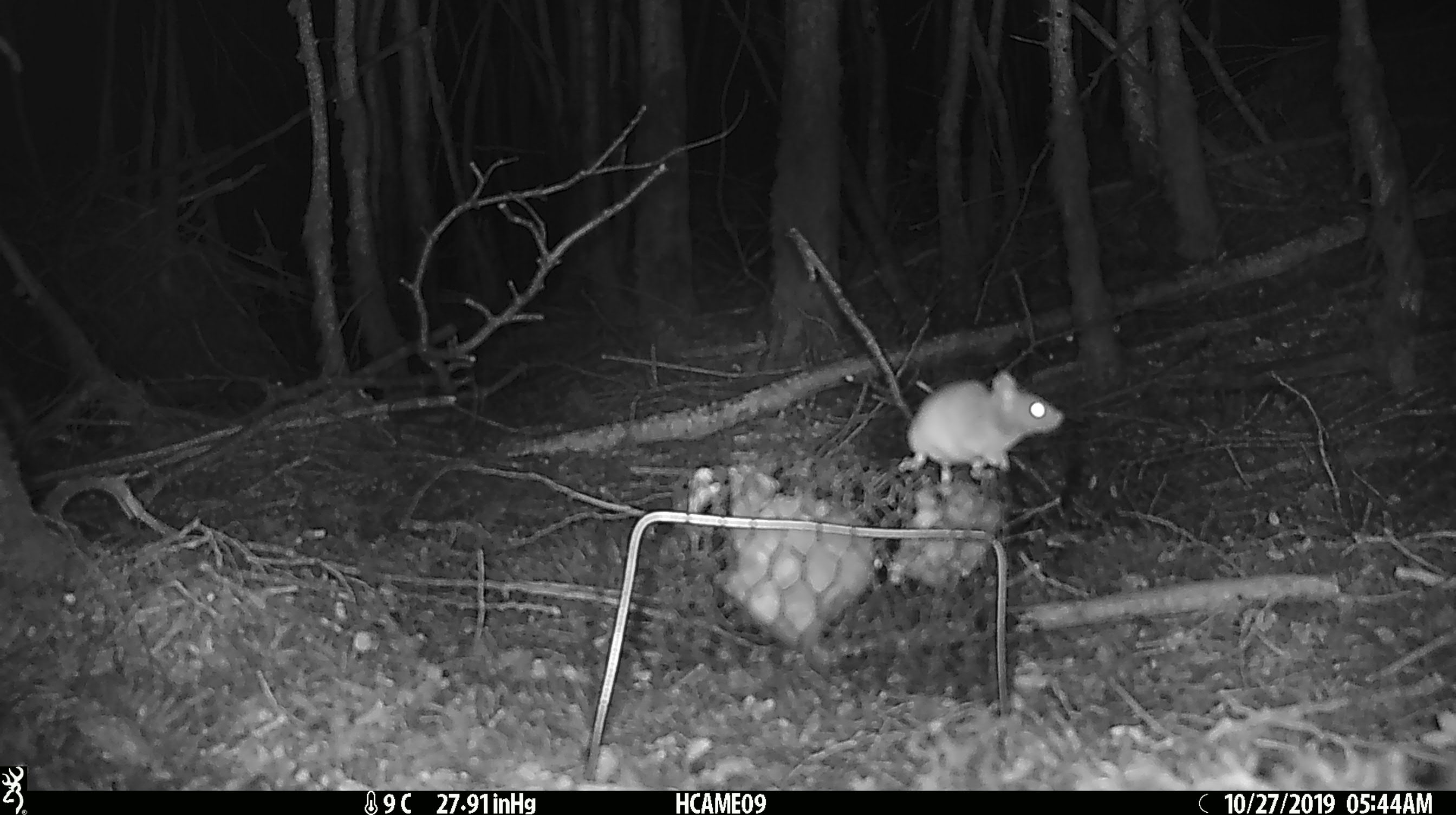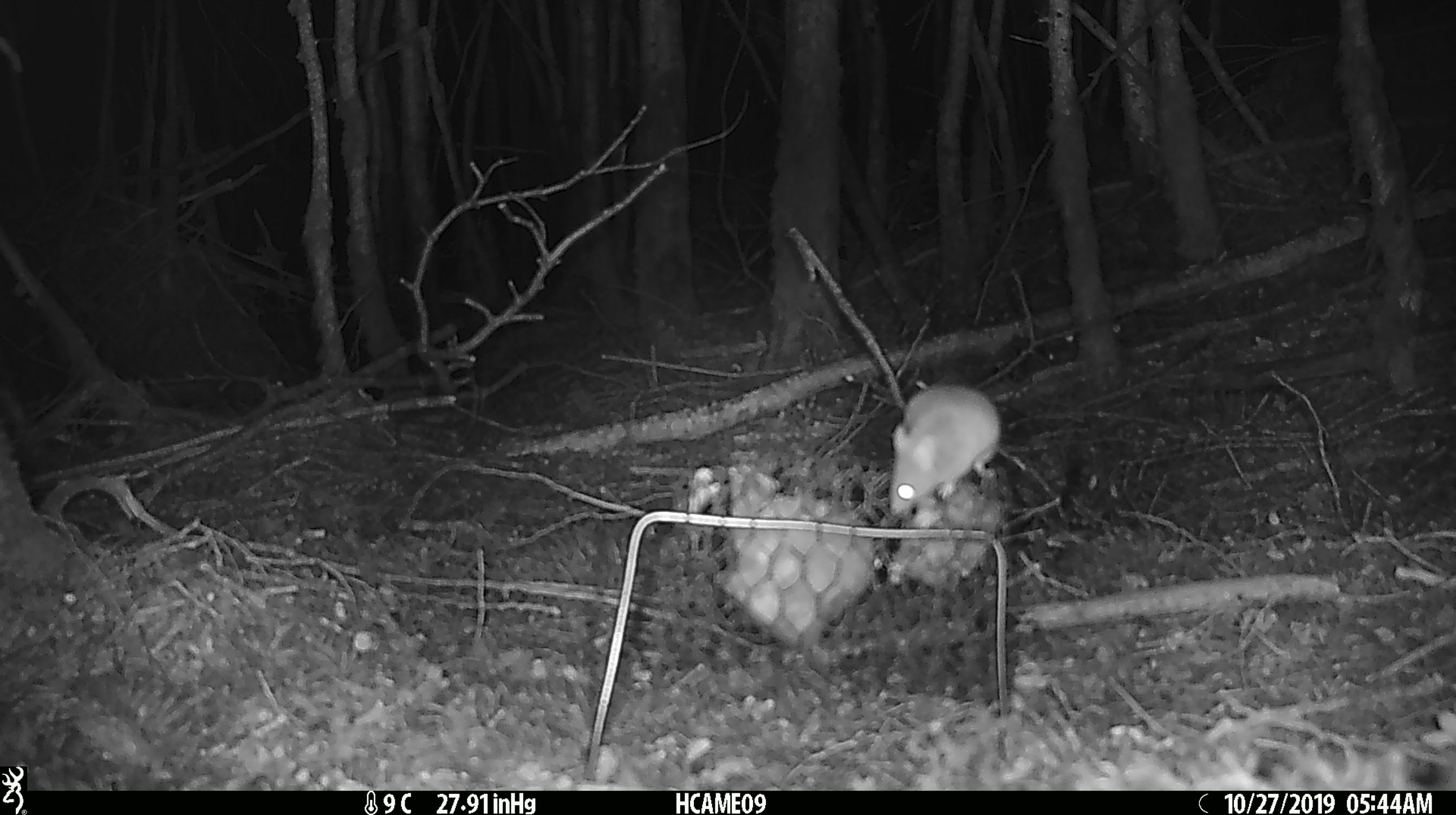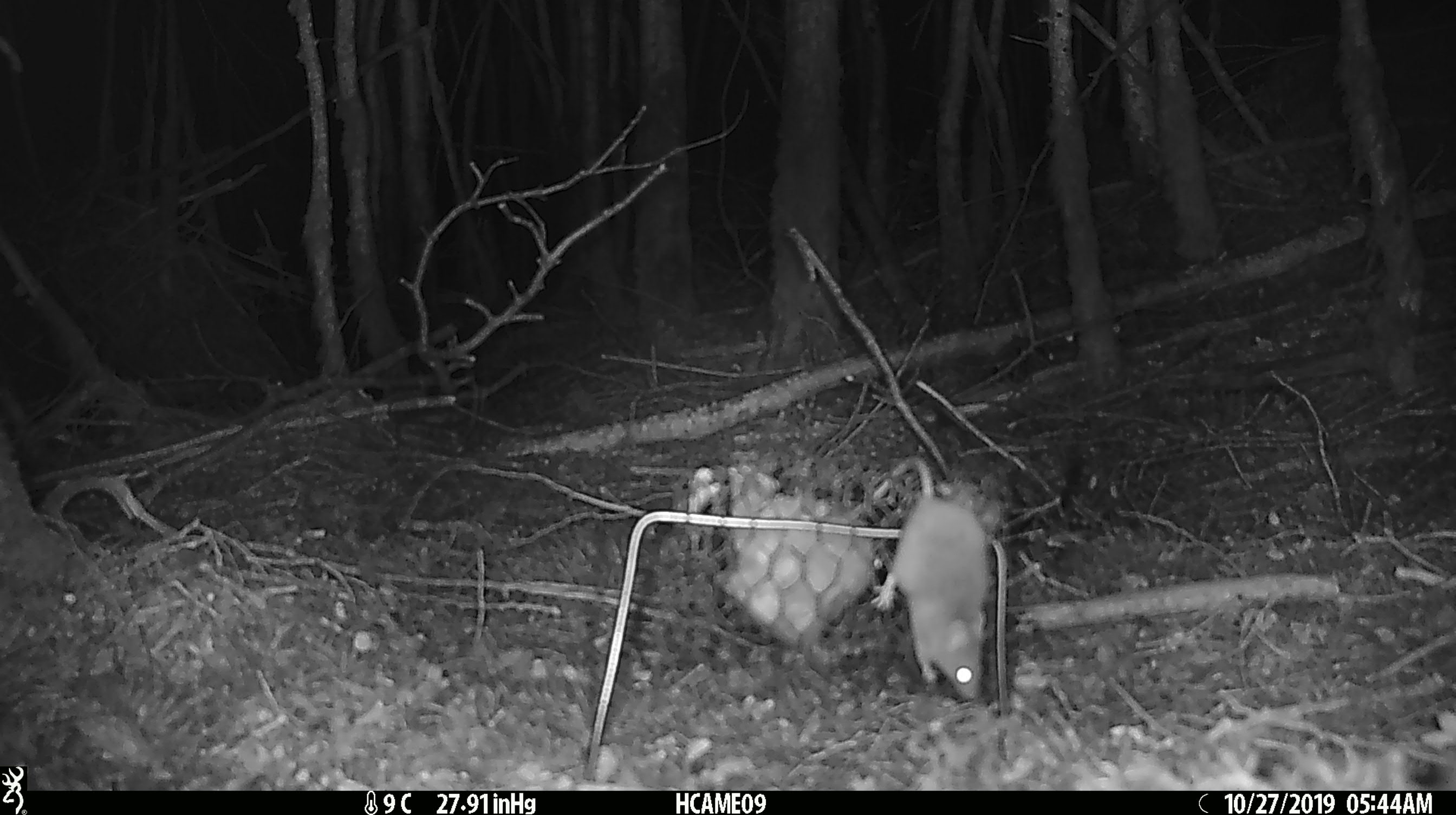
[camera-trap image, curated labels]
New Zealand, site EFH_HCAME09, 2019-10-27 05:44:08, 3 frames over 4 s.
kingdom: Animalia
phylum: Chordata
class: Mammalia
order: Rodentia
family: Muridae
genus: Mus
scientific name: Mus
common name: mouse